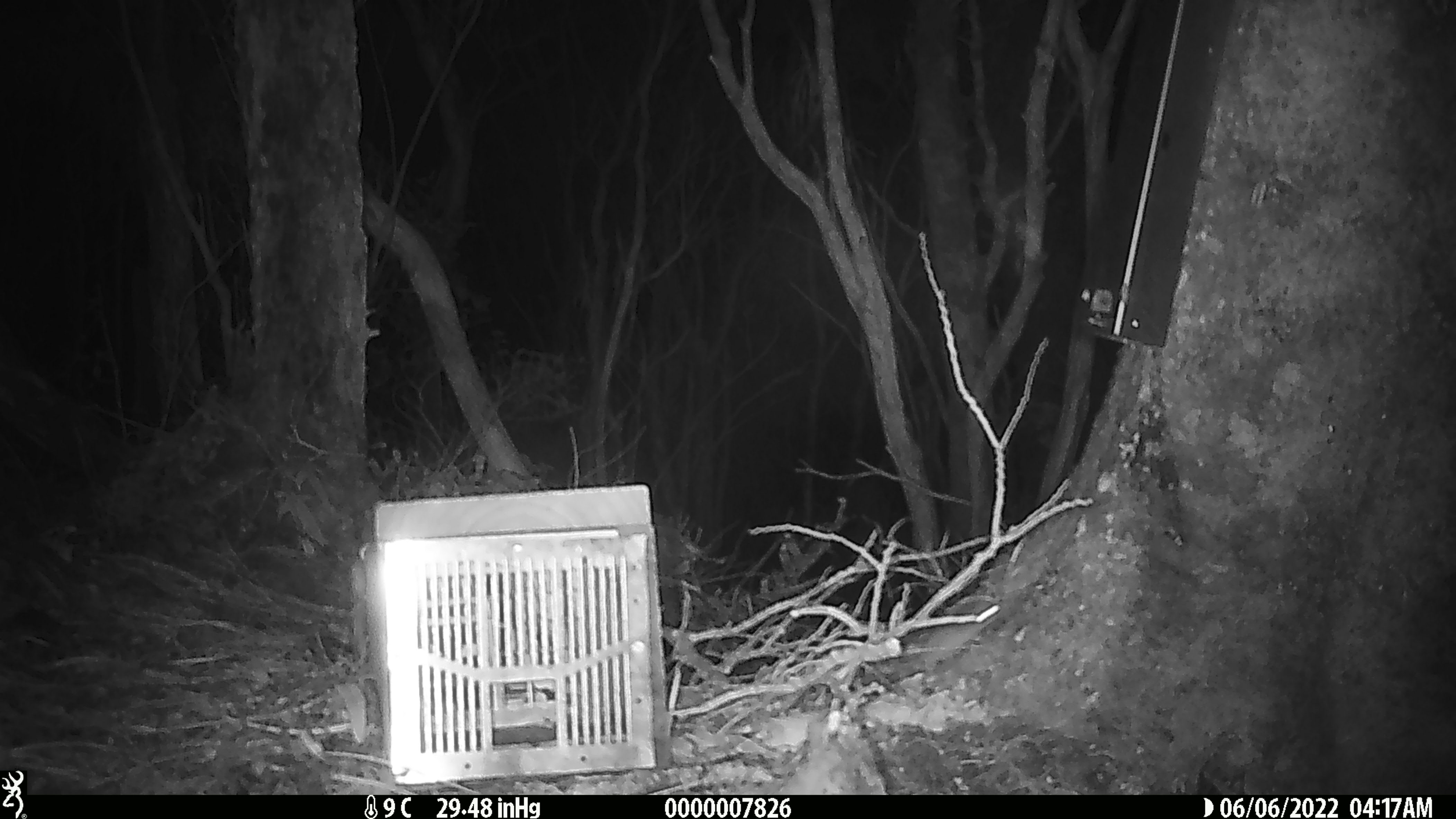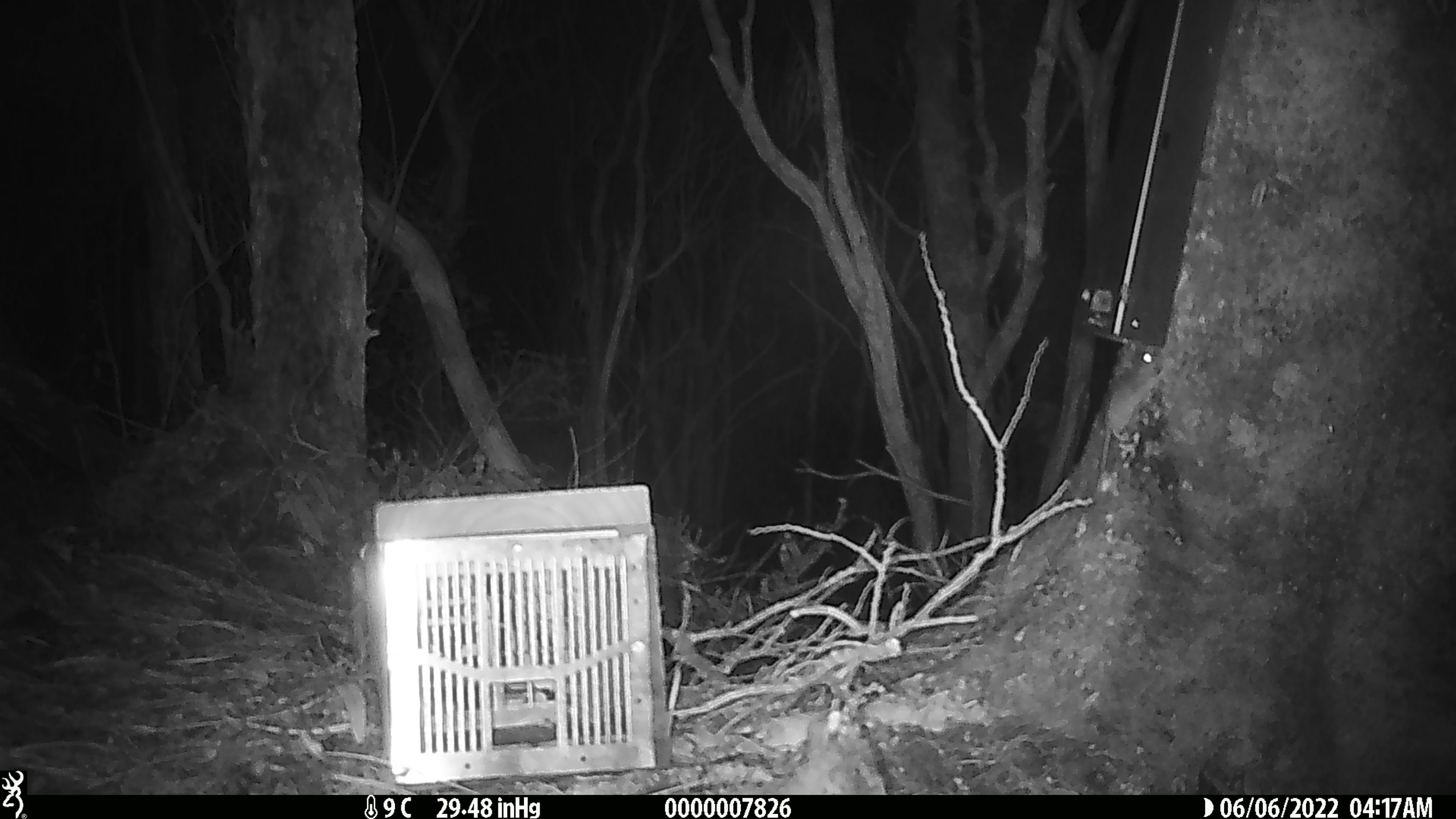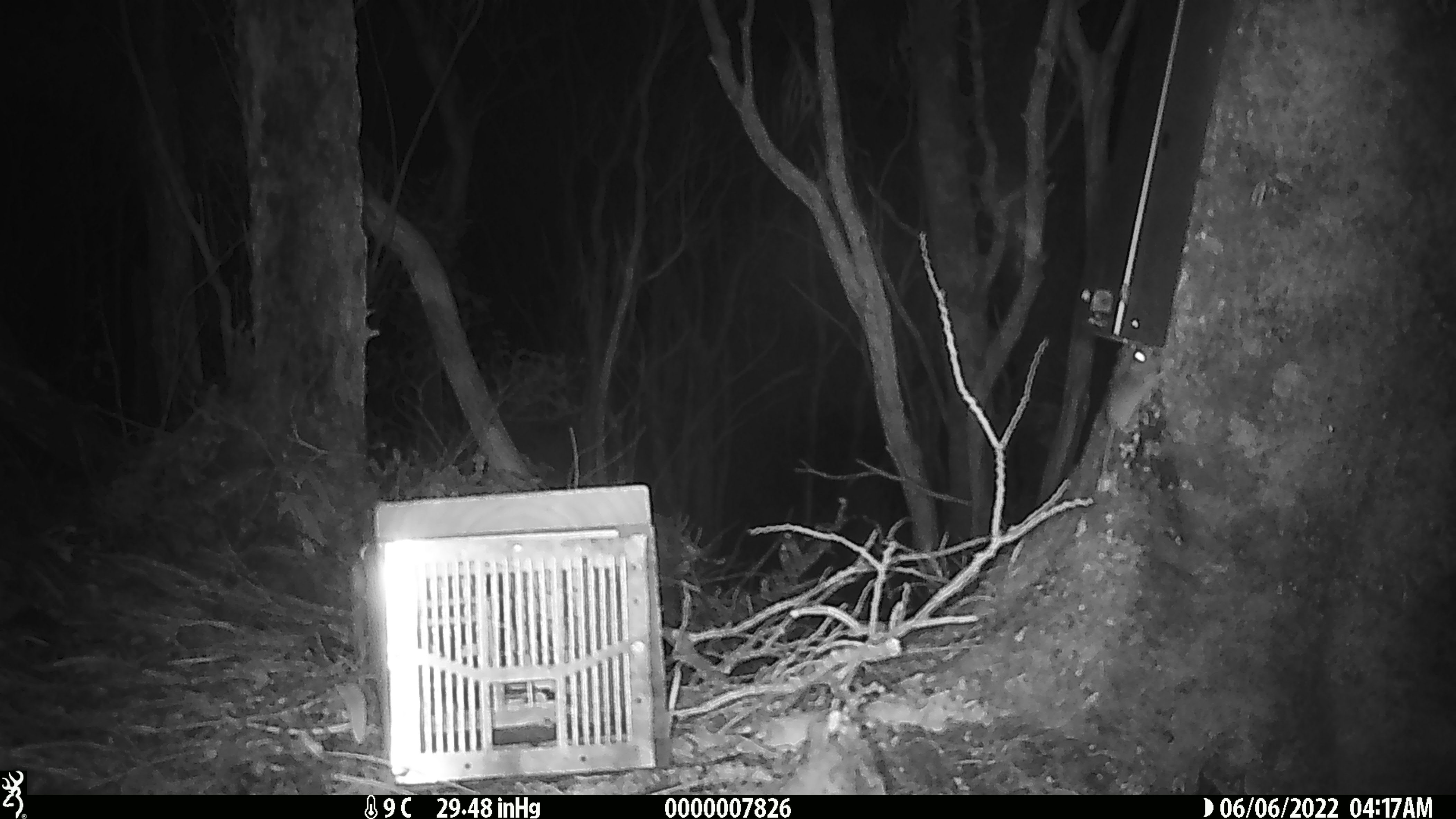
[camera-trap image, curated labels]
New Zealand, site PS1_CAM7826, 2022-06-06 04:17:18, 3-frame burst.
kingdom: Animalia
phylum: Chordata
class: Mammalia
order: Rodentia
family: Muridae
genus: Mus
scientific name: Mus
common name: mouse